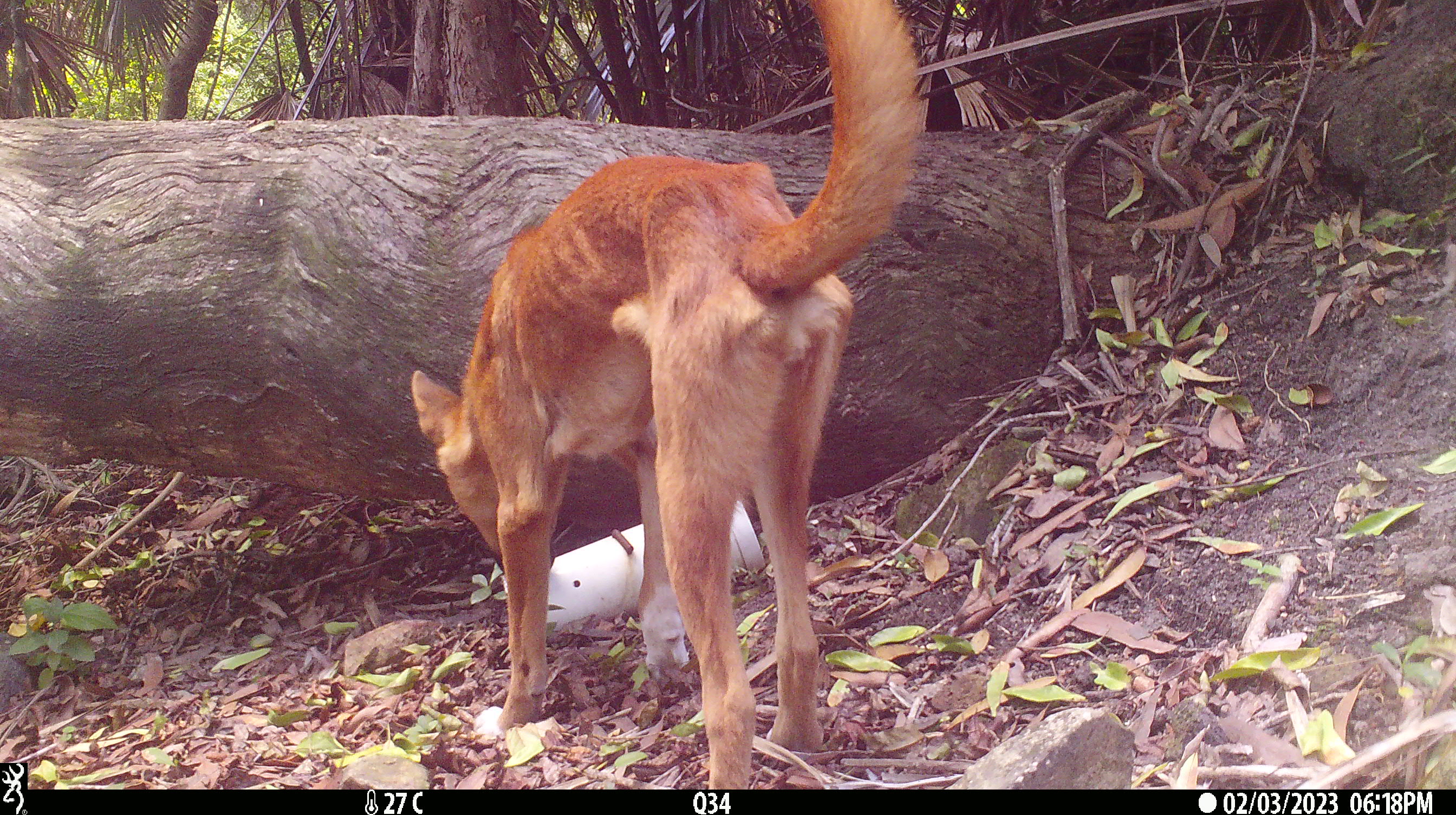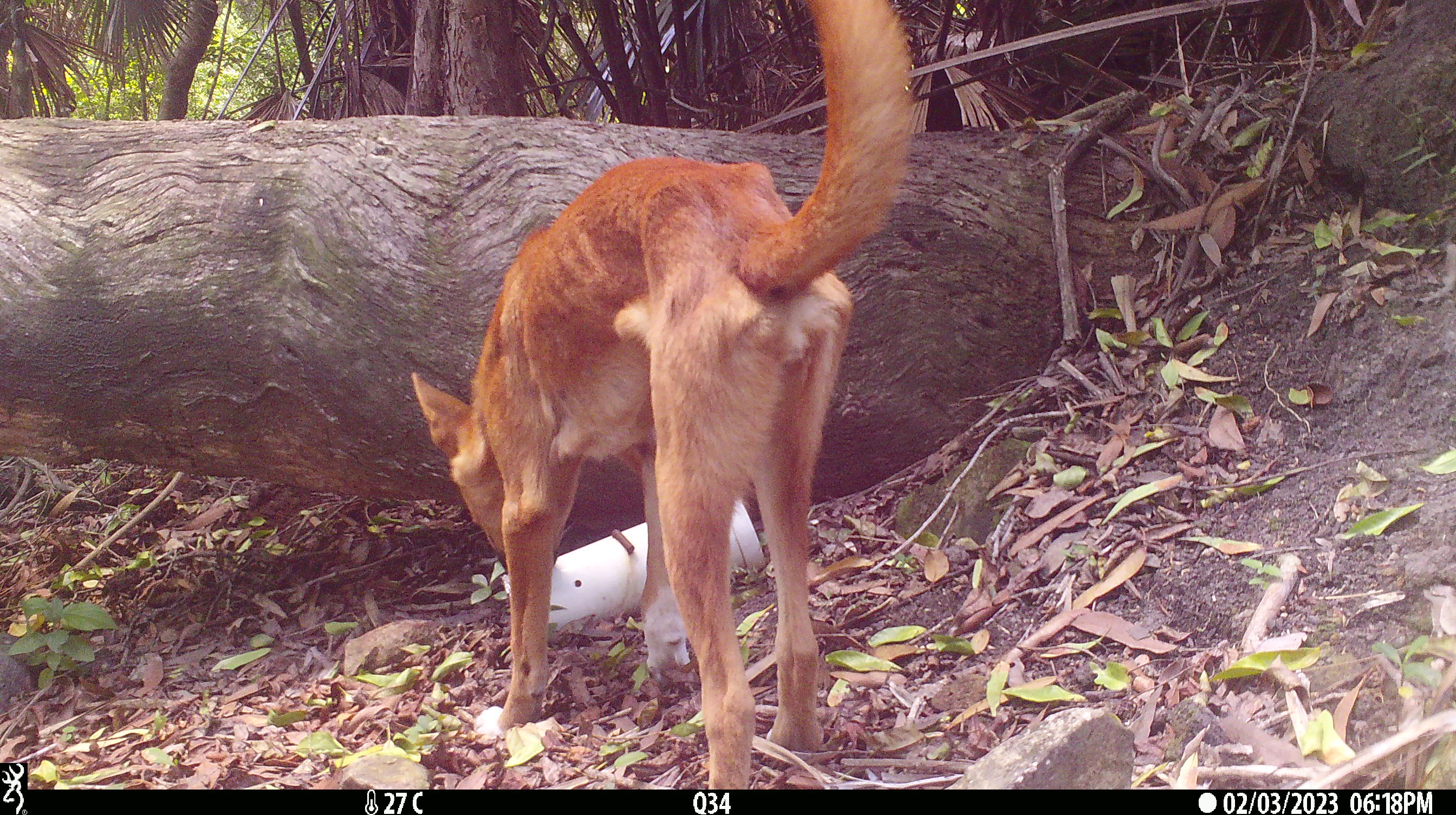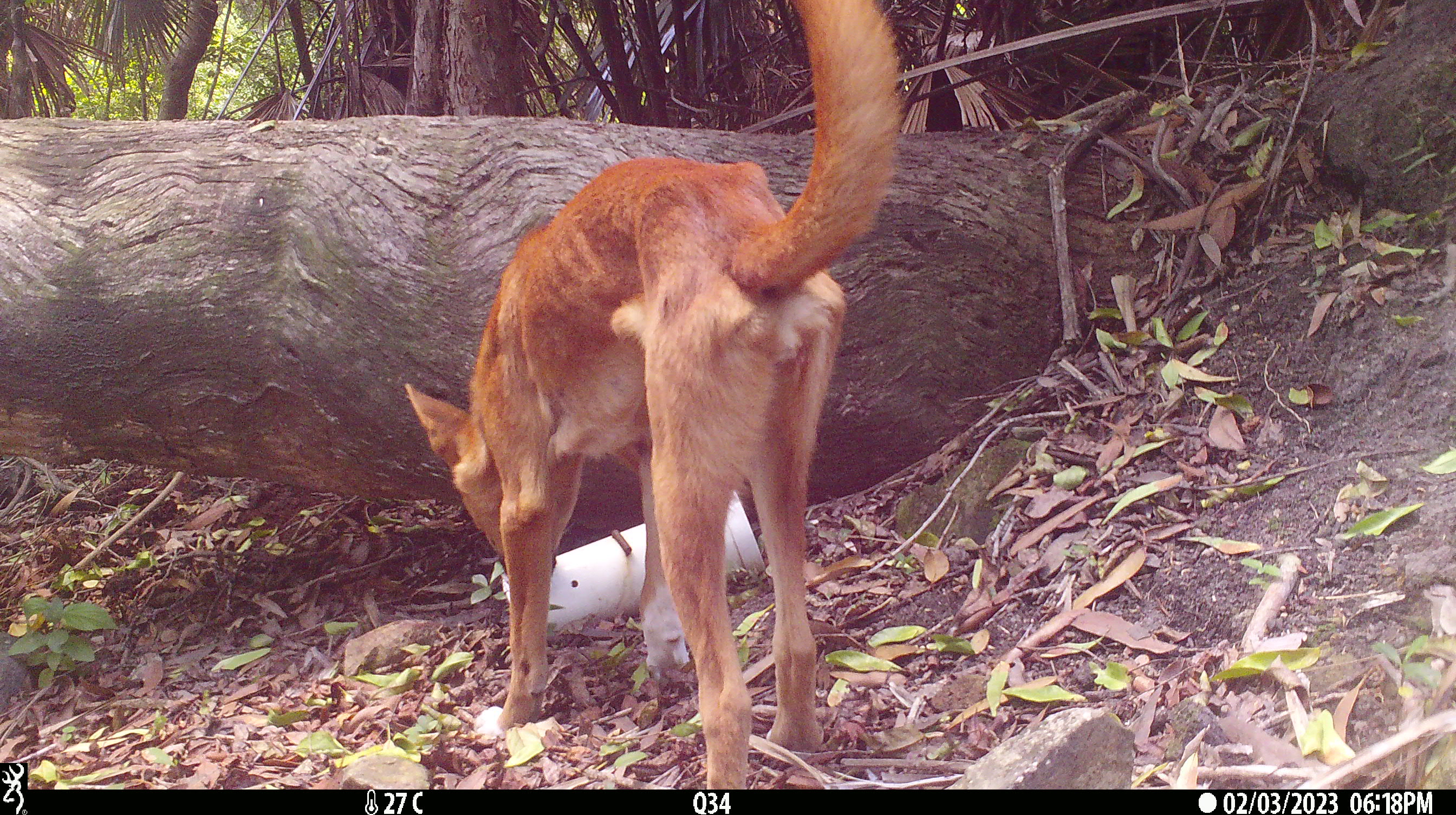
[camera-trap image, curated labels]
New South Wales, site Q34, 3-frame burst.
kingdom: Animalia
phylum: Chordata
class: Mammalia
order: Carnivora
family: Canidae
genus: Canis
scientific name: Canis familiaris dingo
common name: dingo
Dingo (Canis familiaris dingo).